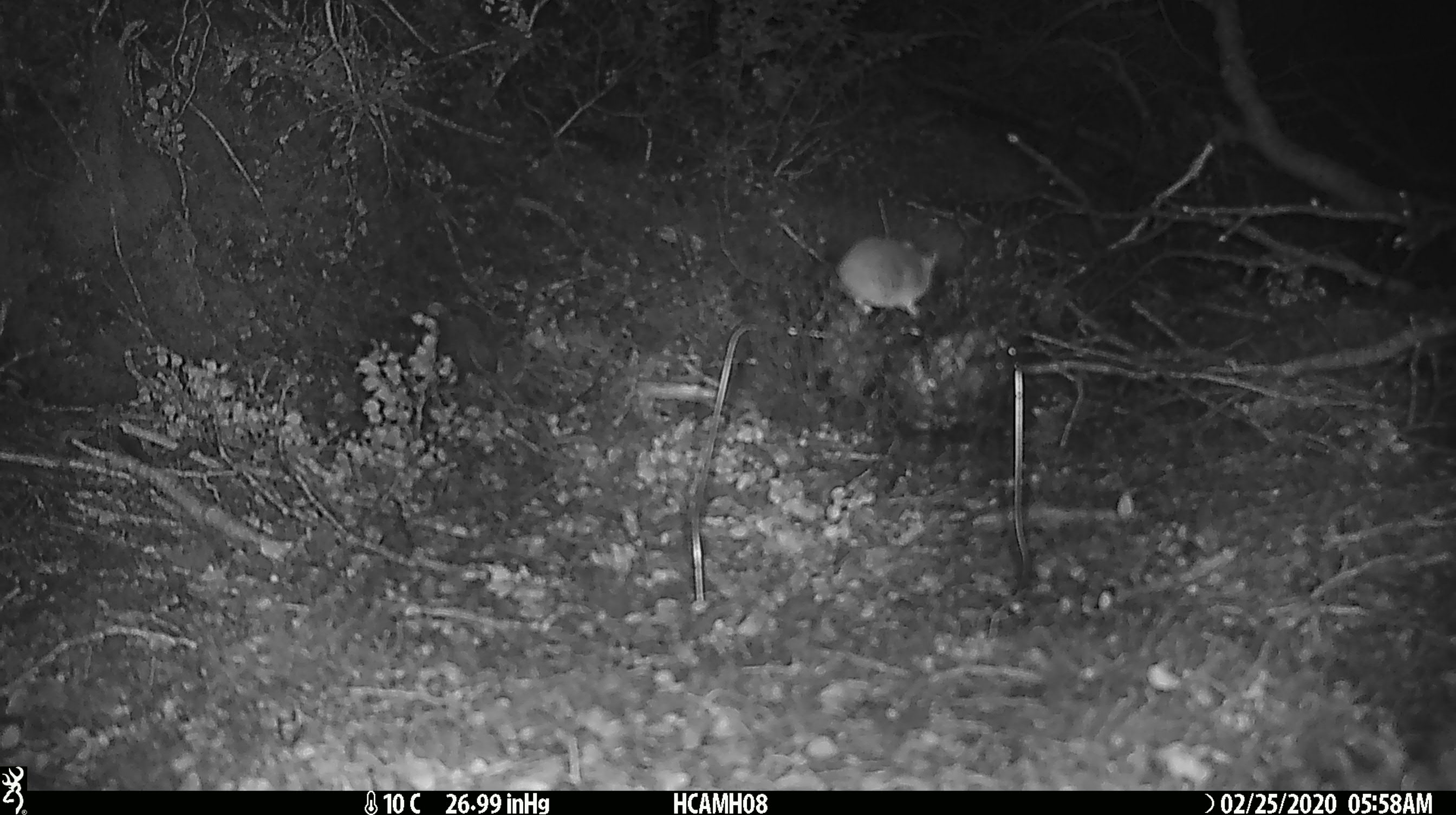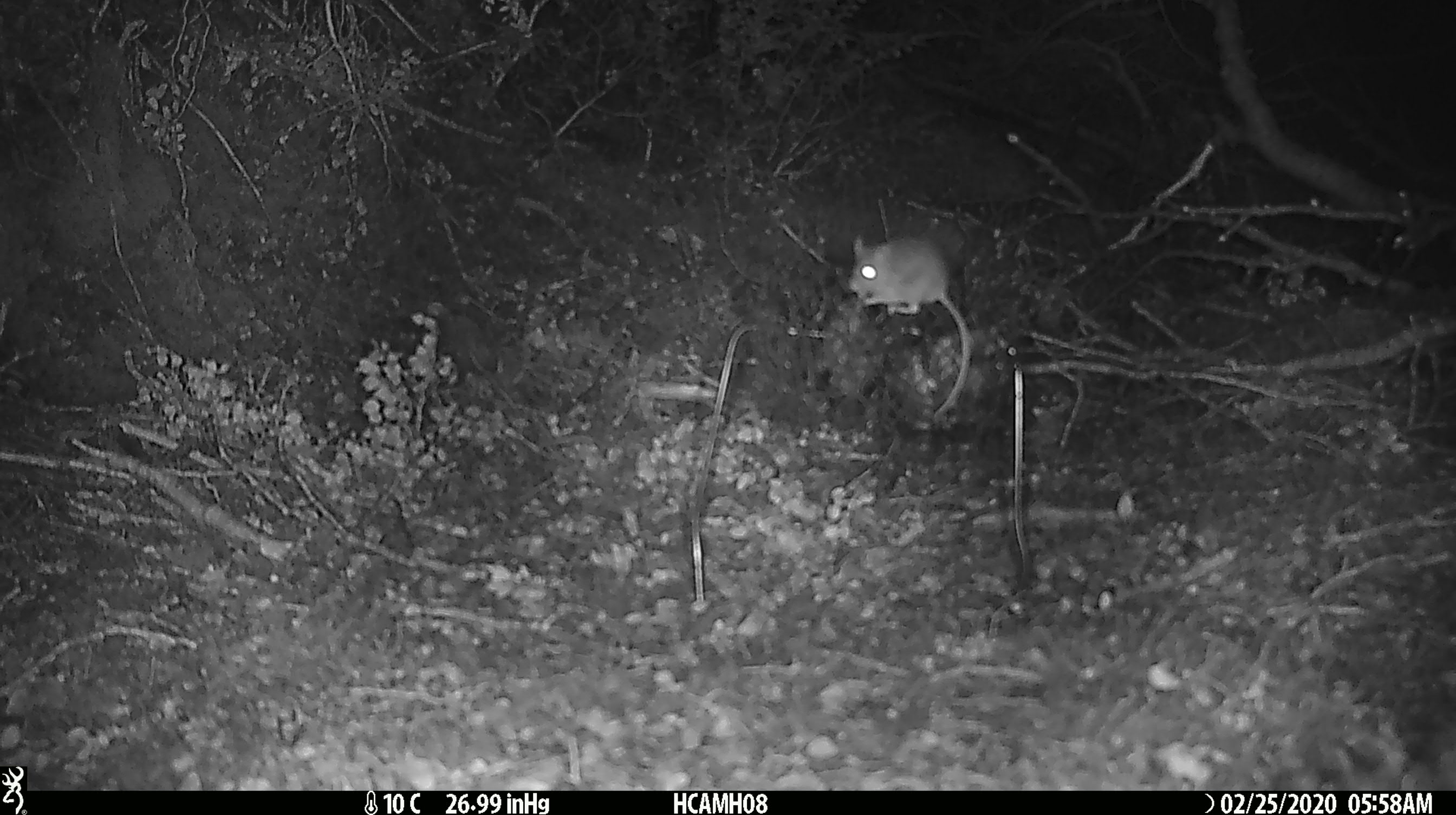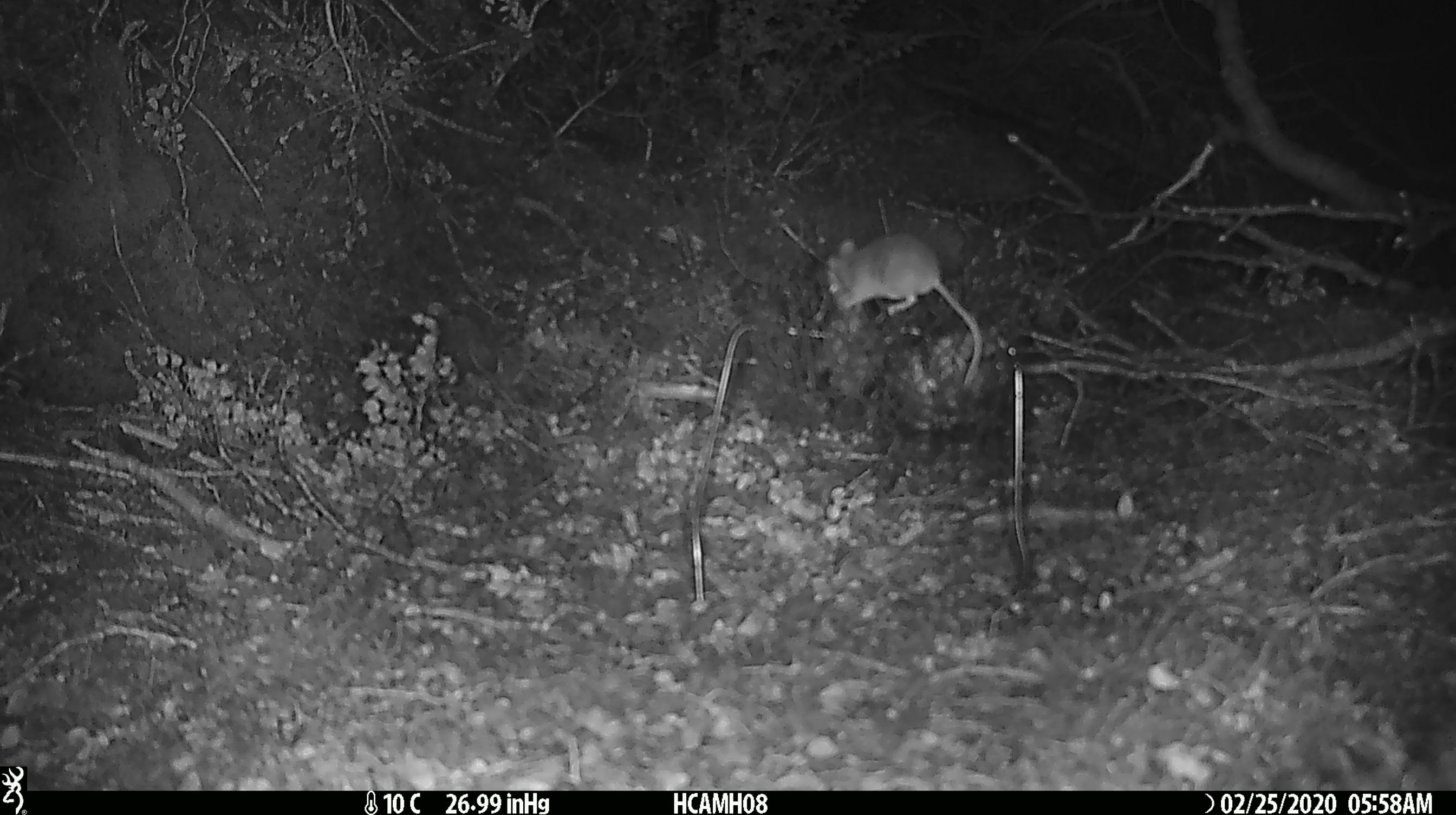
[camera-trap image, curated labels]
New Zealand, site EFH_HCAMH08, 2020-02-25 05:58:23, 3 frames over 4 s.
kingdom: Animalia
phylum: Chordata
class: Mammalia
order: Rodentia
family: Muridae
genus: Mus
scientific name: Mus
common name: mouse